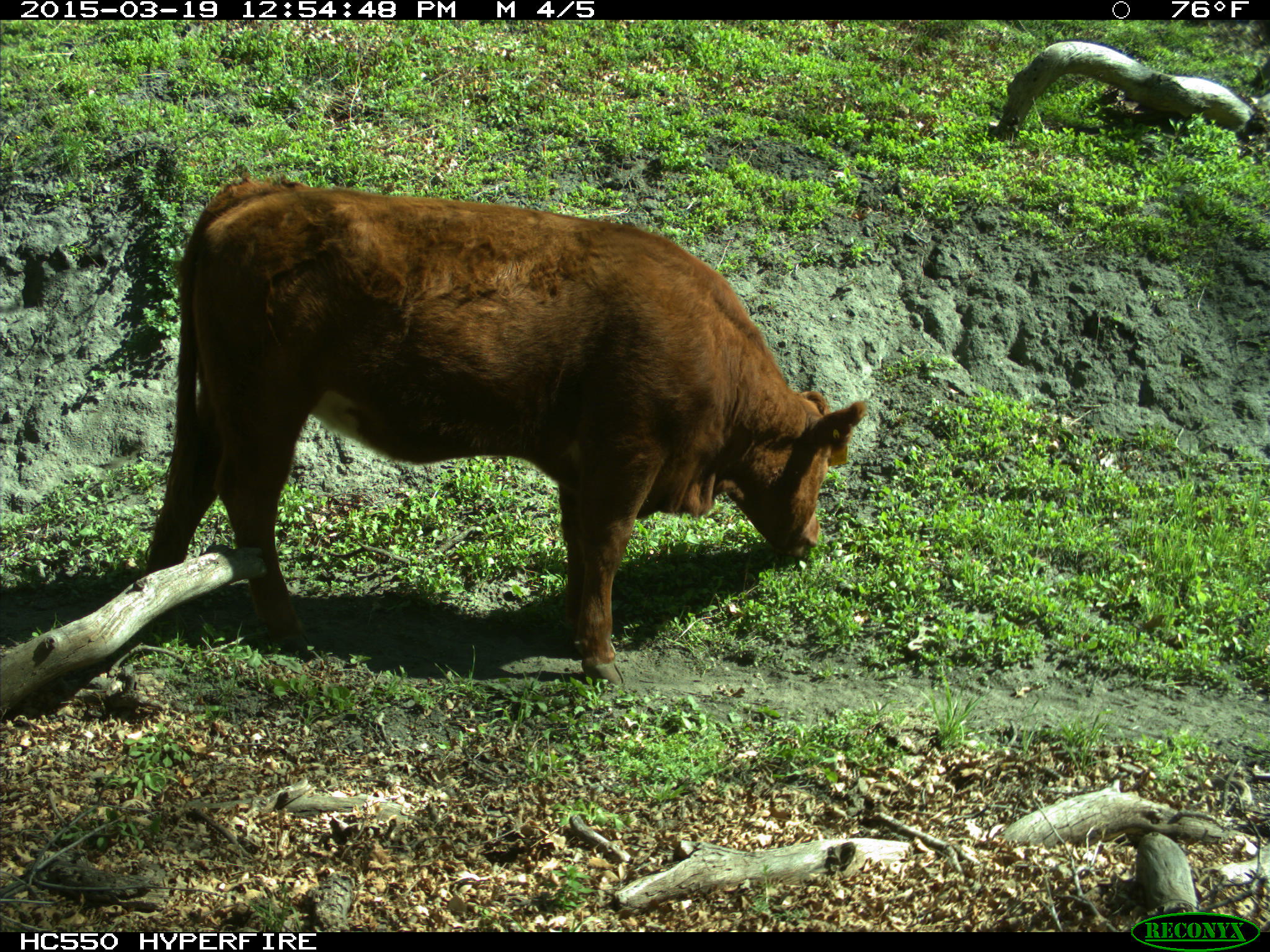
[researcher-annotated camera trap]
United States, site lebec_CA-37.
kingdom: Animalia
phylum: Chordata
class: Mammalia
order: Artiodactyla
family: Bovidae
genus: Bos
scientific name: Bos taurus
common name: domestic cow